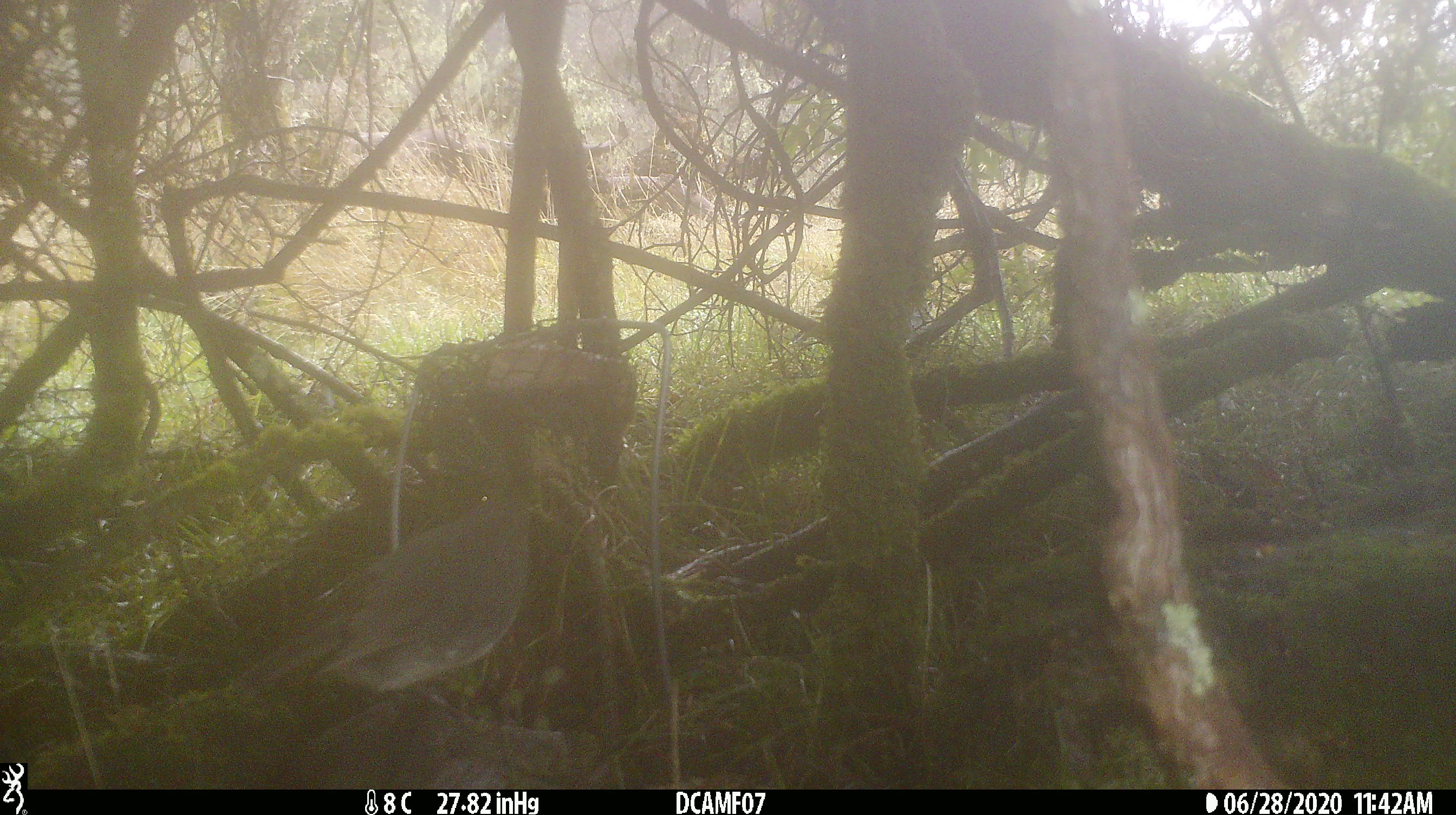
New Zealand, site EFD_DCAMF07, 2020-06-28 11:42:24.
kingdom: Animalia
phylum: Chordata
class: Aves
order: Passeriformes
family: Petroicidae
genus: Petroica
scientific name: Petroica australis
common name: new zealand robin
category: robin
Robin (new zealand robin) (Petroica australis).